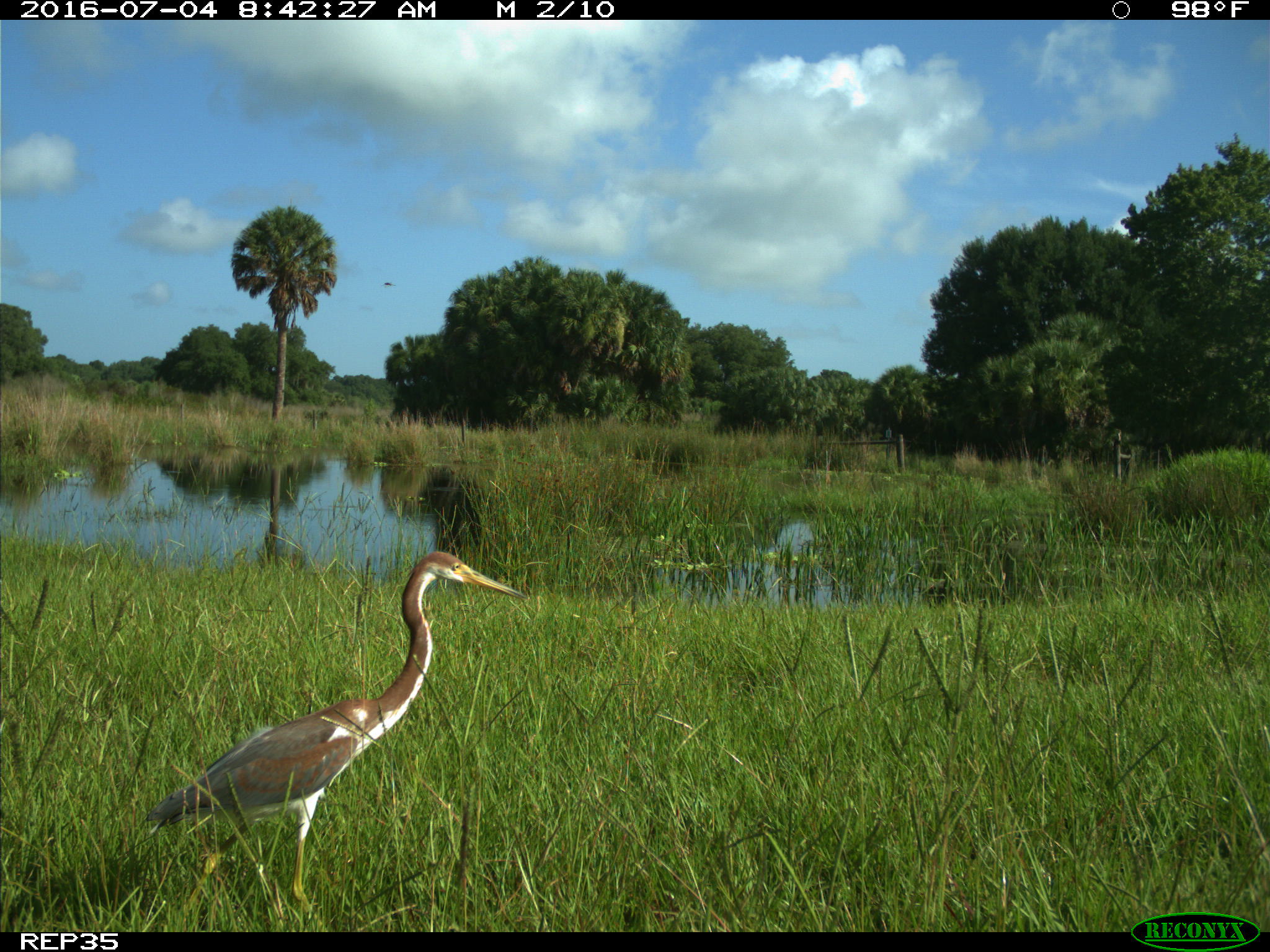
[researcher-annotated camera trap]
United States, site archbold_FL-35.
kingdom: Animalia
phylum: Chordata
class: Aves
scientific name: Aves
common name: birds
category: unidentified bird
Unidentified bird (birds) (Aves).